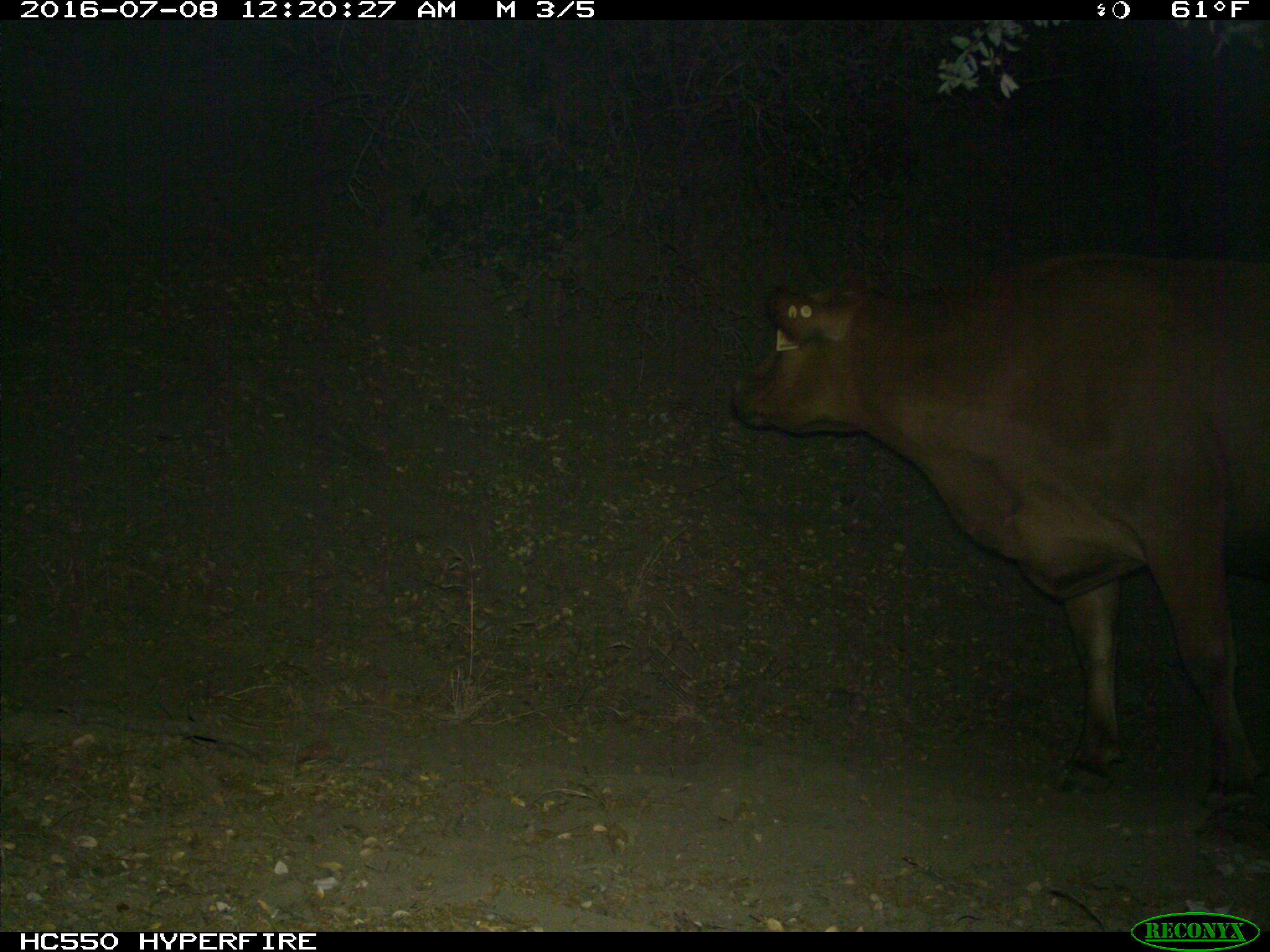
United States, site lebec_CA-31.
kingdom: Animalia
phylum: Chordata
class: Mammalia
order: Artiodactyla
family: Bovidae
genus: Bos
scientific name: Bos taurus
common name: domestic cow